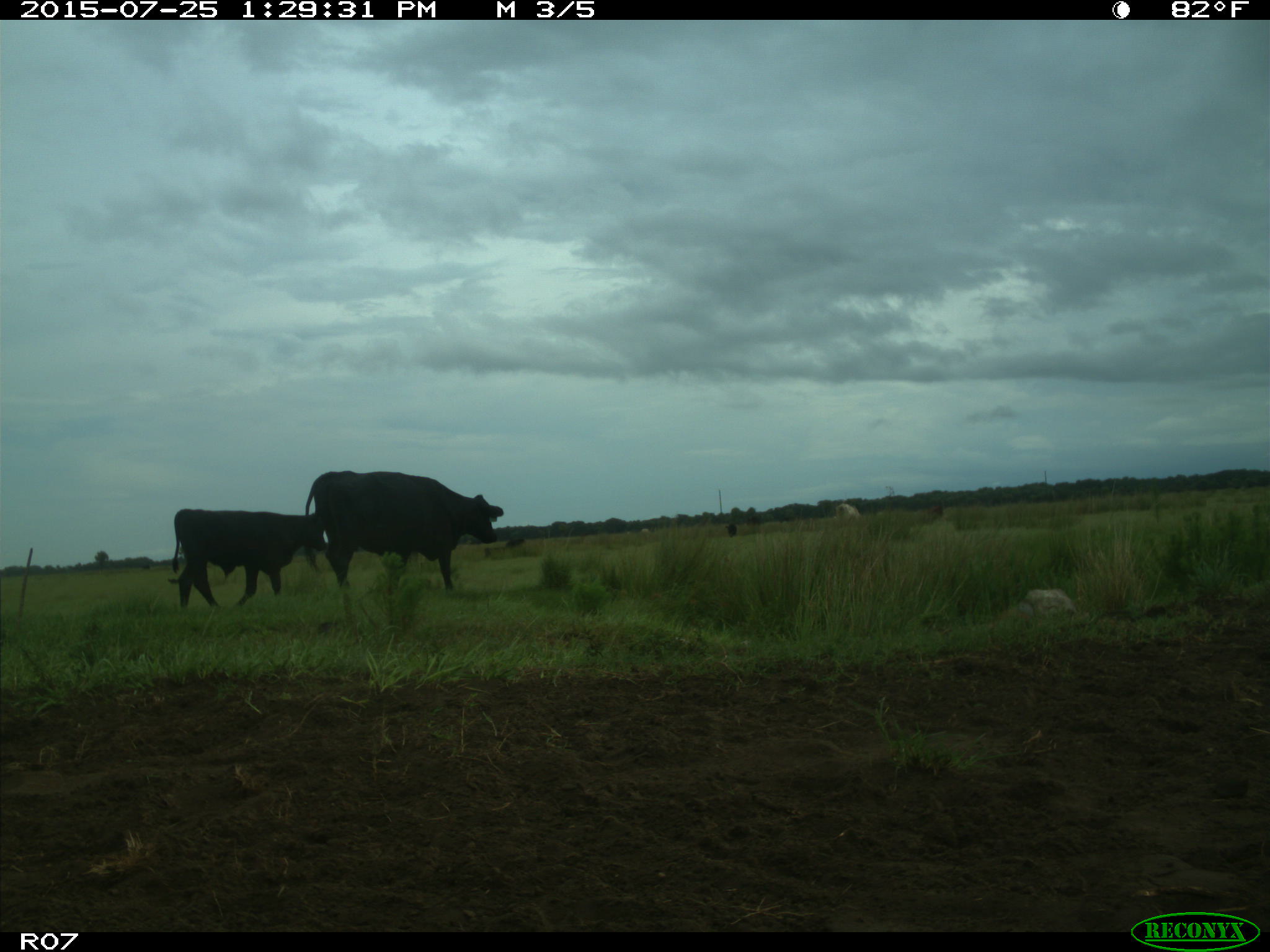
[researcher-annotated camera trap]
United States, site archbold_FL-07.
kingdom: Animalia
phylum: Chordata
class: Mammalia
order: Artiodactyla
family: Bovidae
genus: Bos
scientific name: Bos taurus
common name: domestic cow